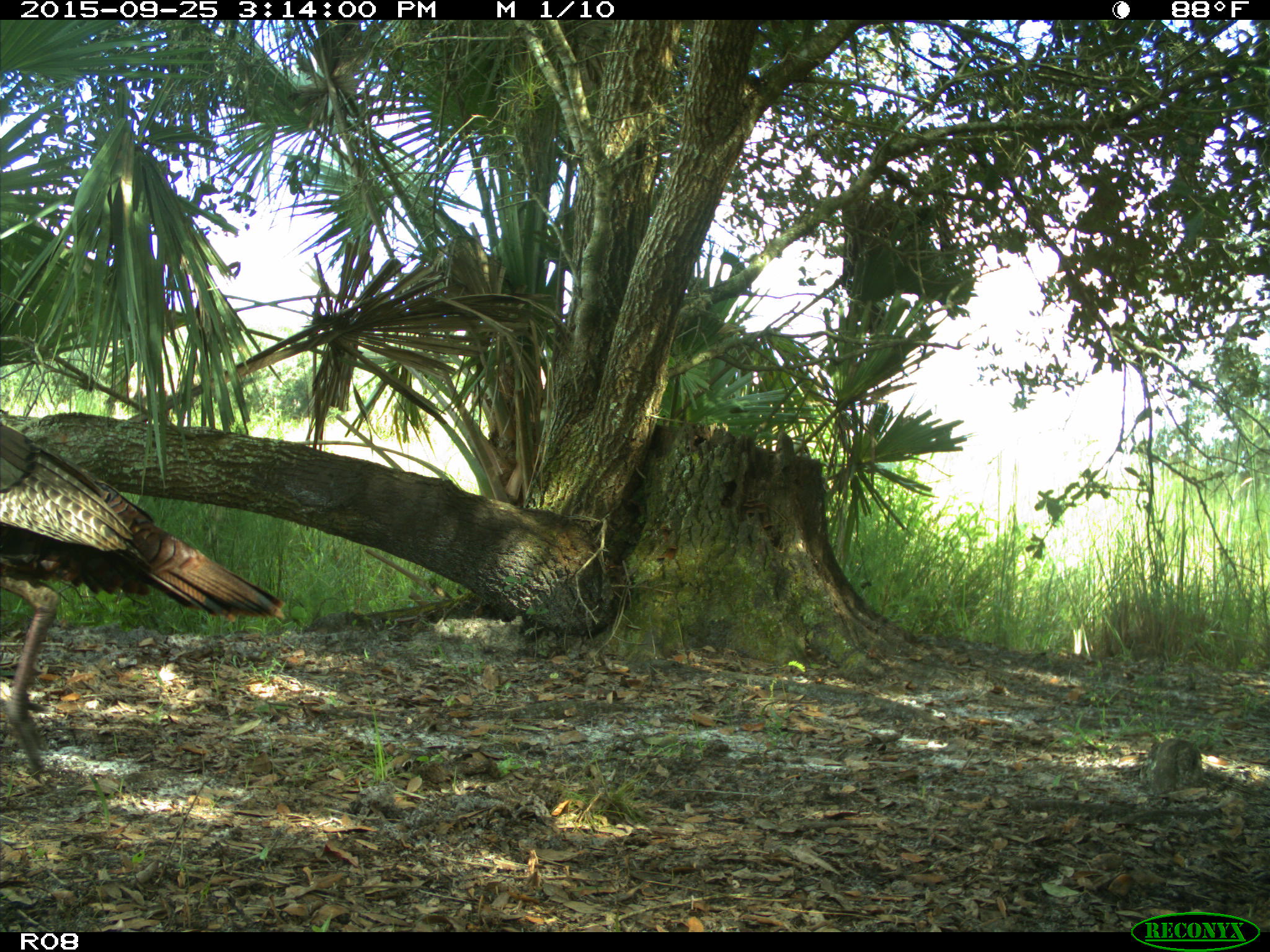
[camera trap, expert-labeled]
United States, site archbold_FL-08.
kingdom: Animalia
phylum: Chordata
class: Aves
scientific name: Aves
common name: birds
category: unidentified bird